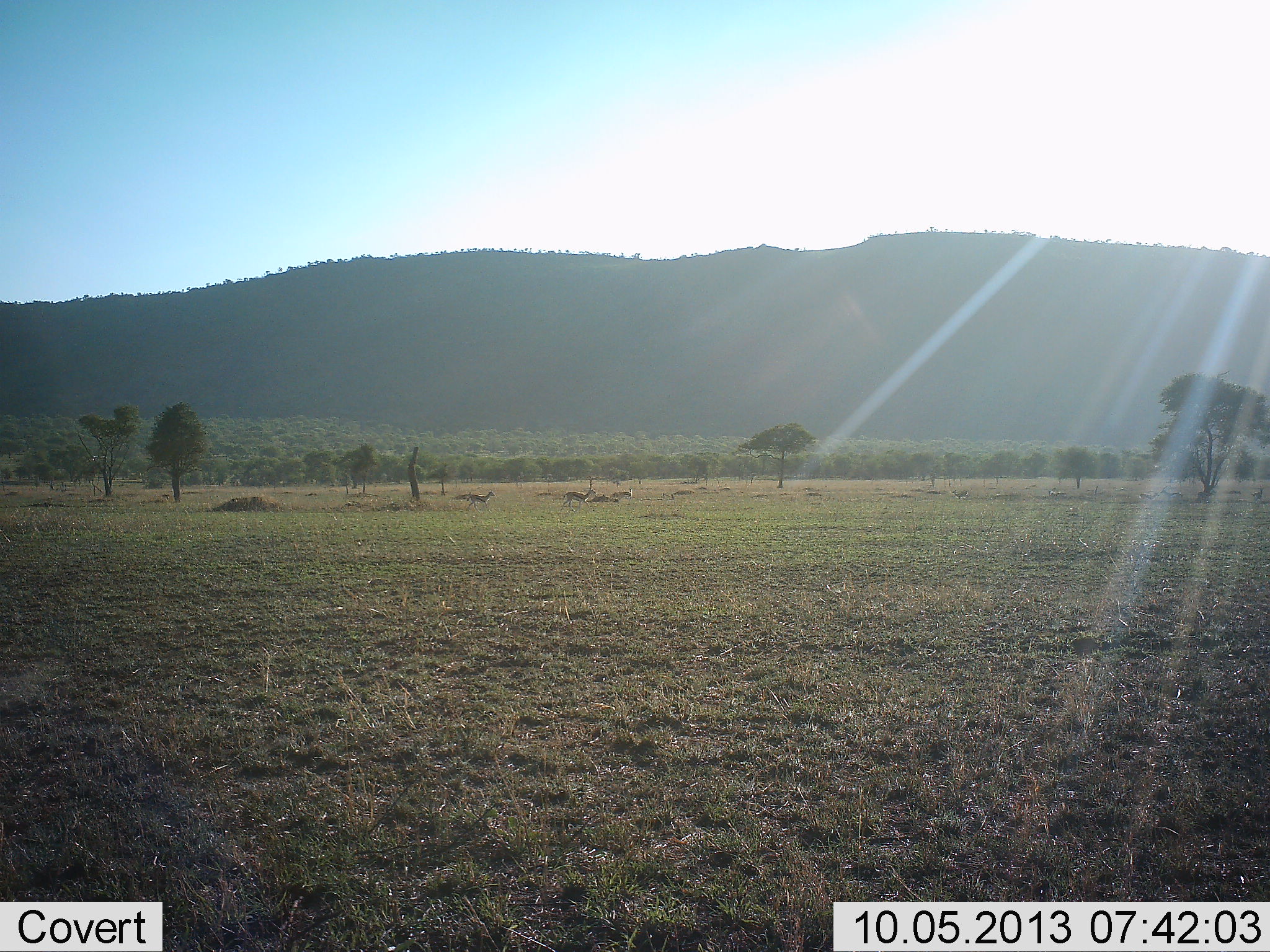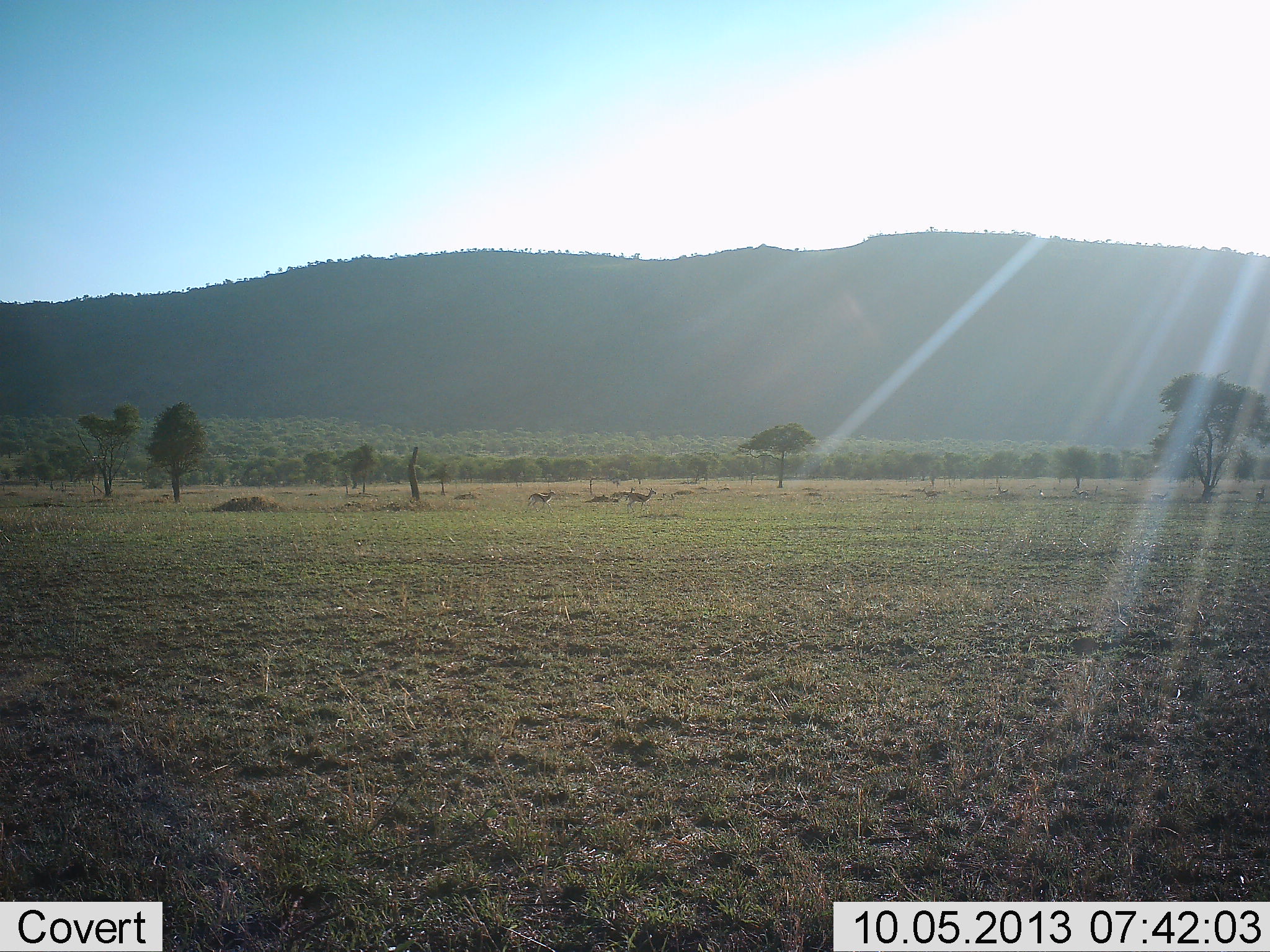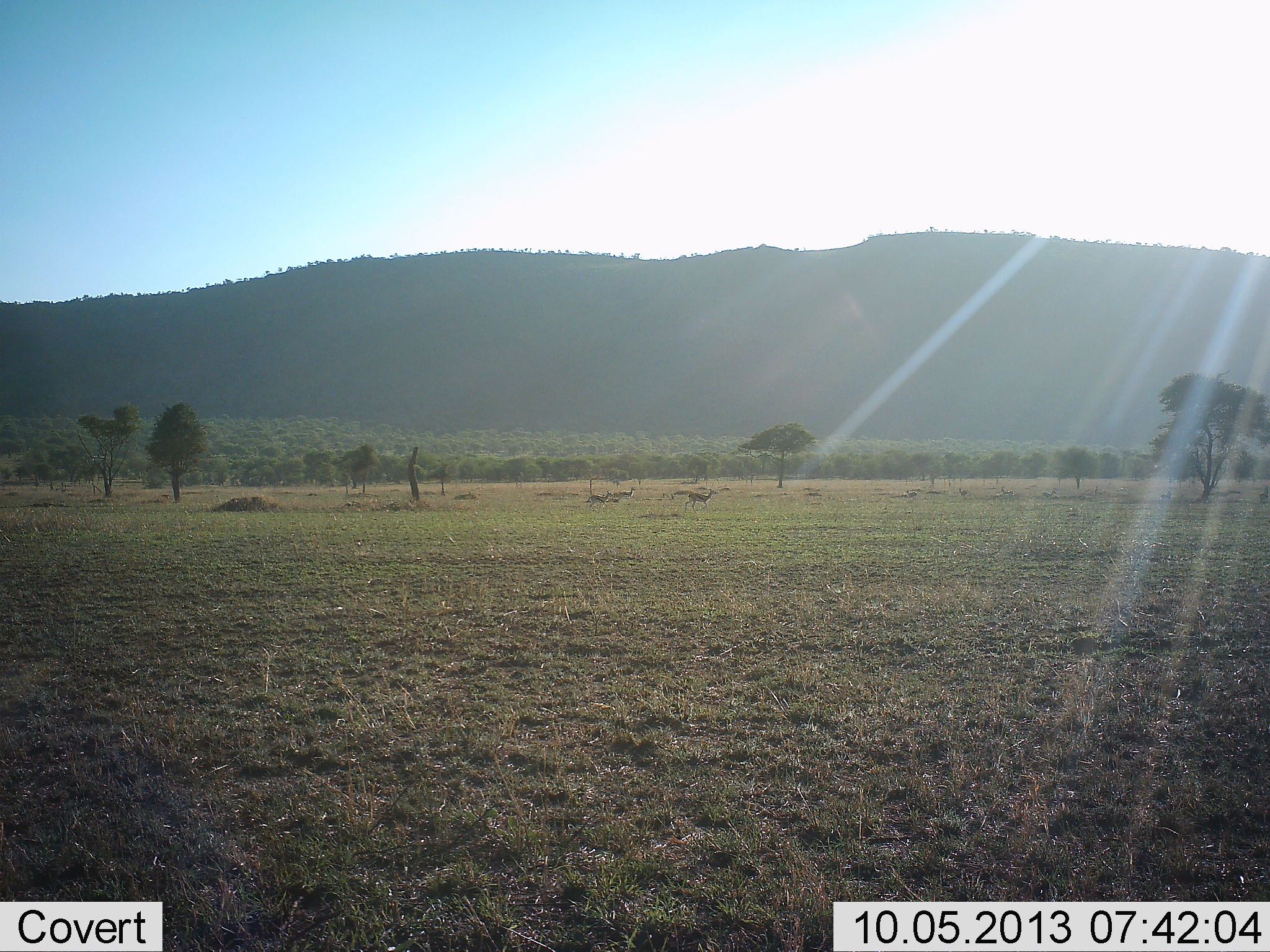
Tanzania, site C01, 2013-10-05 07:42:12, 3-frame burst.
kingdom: Animalia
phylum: Chordata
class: Mammalia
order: Artiodactyla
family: Bovidae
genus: Eudorcas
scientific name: Eudorcas thomsonii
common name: thomson's gazelle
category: gazellethomsons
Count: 3.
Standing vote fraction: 18%.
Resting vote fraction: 0%.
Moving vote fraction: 100%.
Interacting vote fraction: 6%.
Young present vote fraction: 0%.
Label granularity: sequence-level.